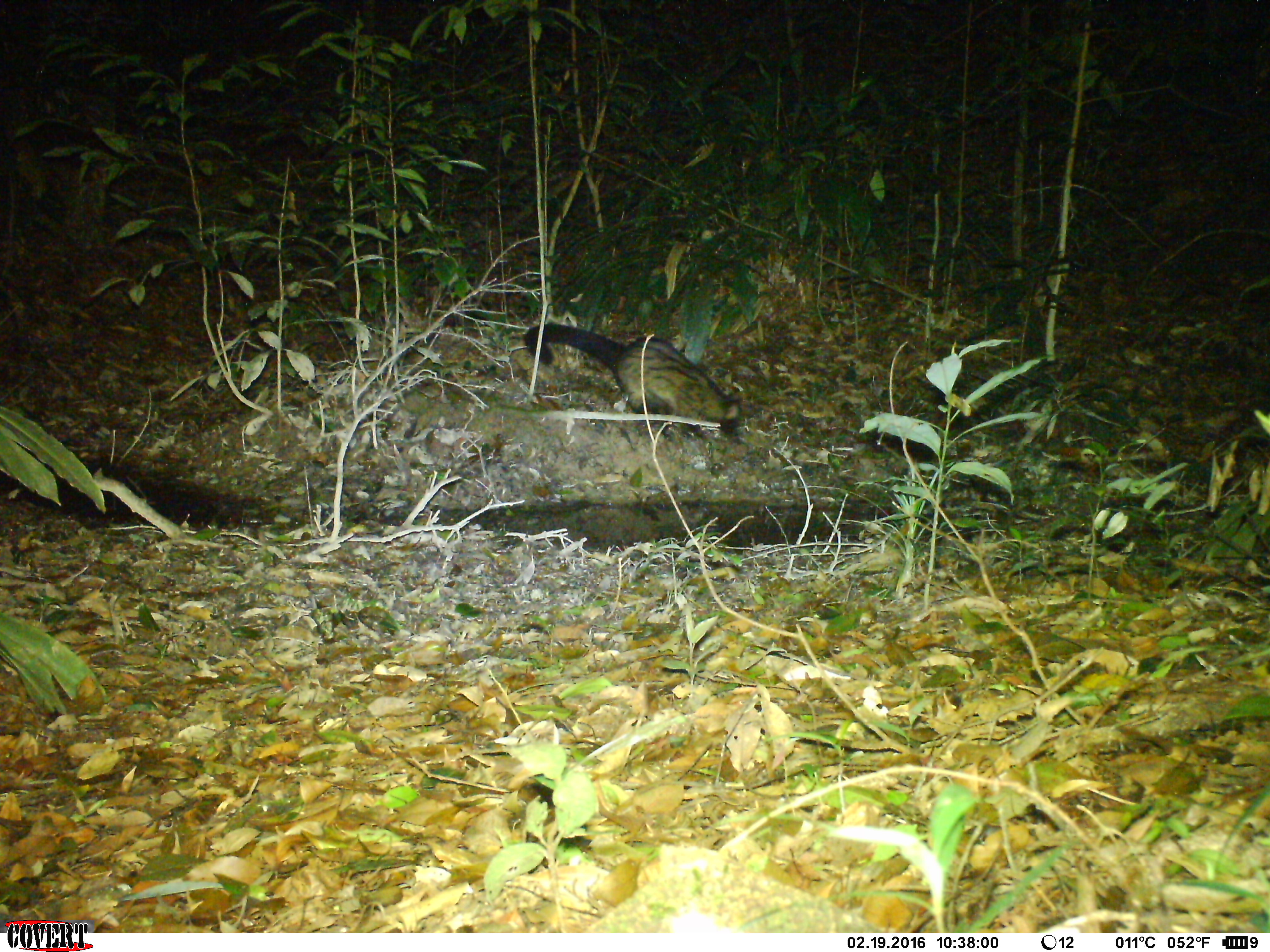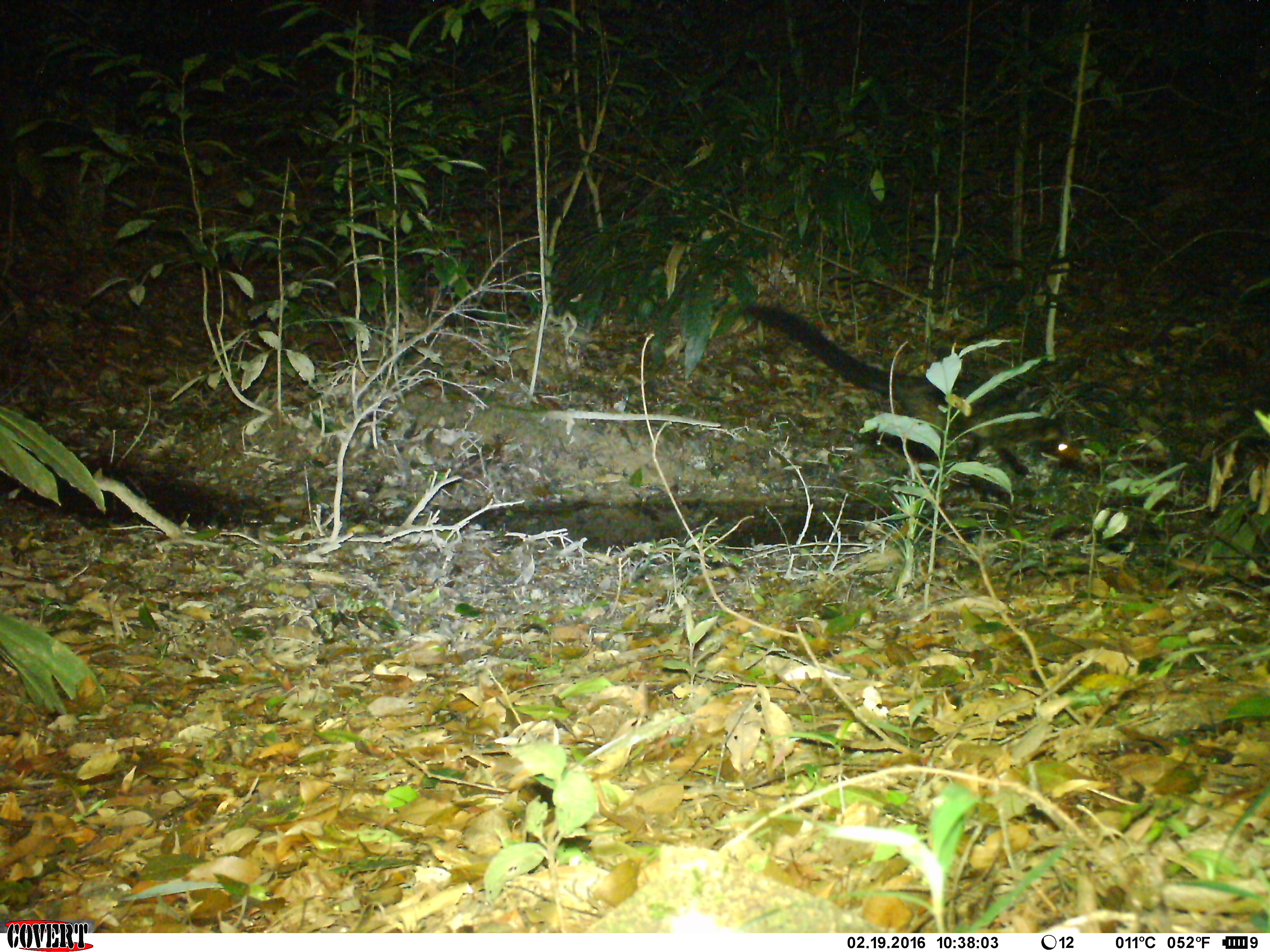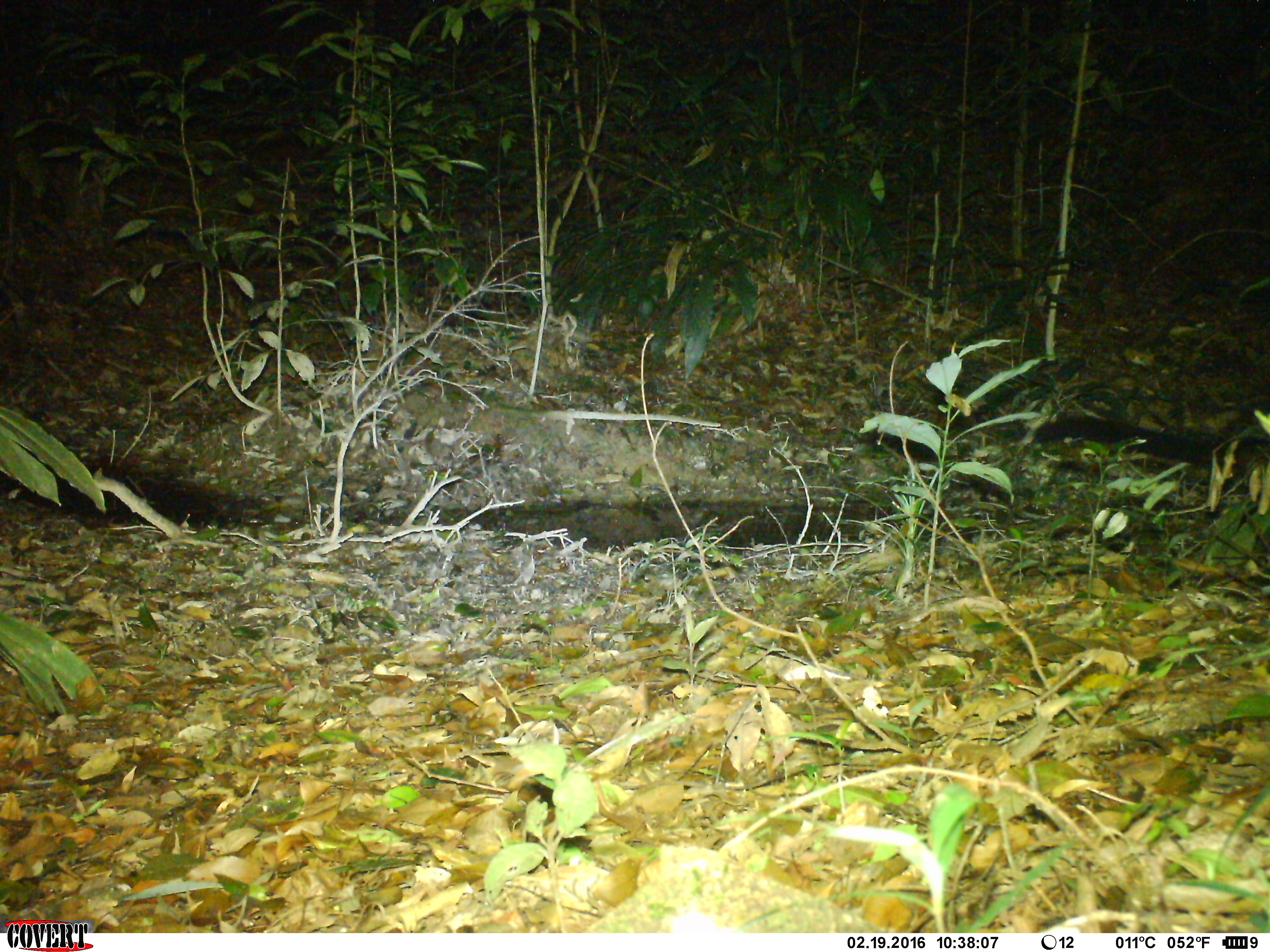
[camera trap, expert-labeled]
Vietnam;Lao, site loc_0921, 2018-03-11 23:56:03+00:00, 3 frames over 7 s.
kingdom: Animalia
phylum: Chordata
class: Mammalia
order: Carnivora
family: Viverridae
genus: Paradoxurus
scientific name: Paradoxurus hermaphroditus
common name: common palm civet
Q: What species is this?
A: Common palm civet (Paradoxurus hermaphroditus).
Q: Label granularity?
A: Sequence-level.